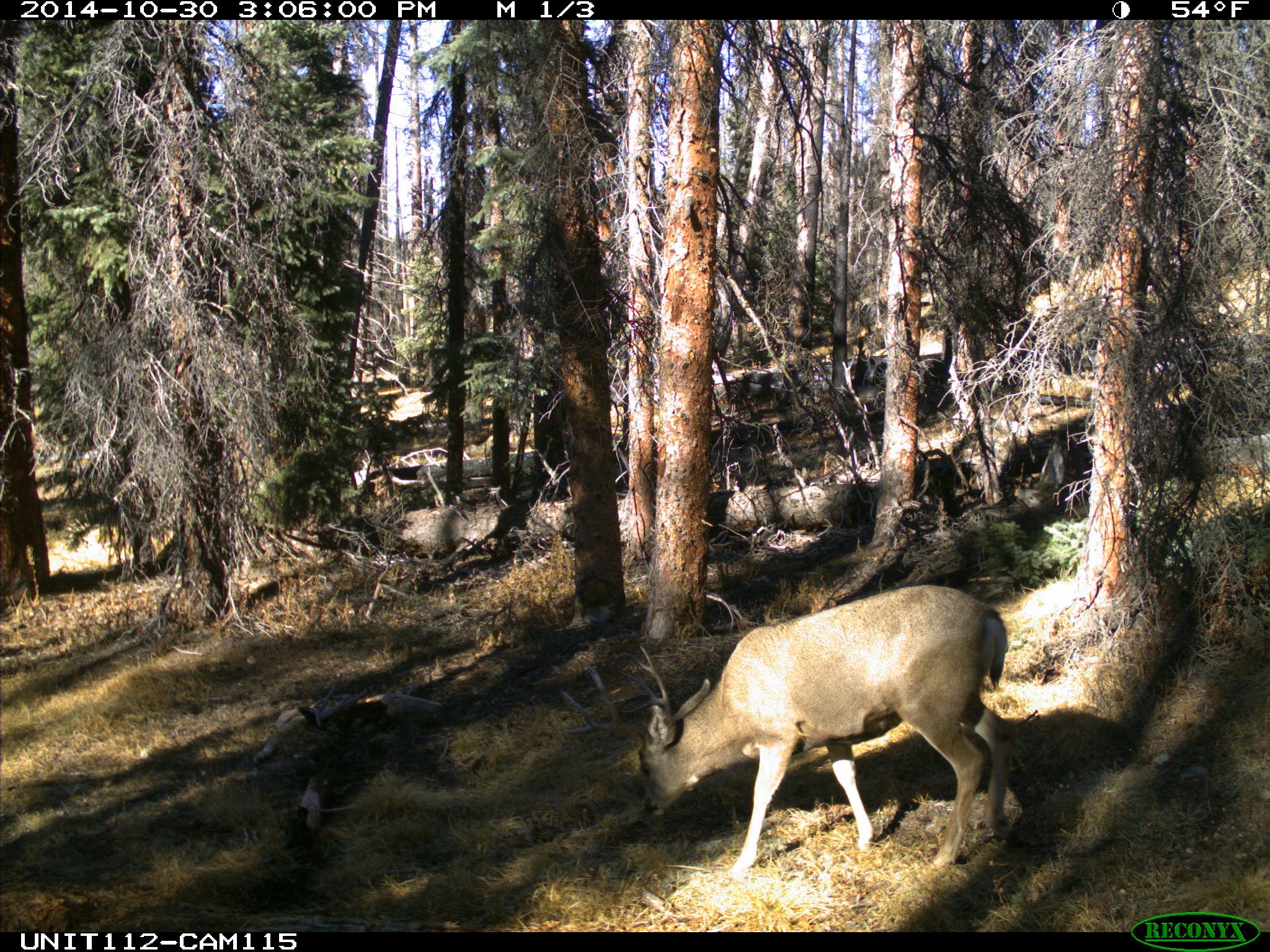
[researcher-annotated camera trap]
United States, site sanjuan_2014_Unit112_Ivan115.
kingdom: Animalia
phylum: Chordata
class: Mammalia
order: Artiodactyla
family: Cervidae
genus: Odocoileus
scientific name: Odocoileus hemionus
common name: mule deer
Odocoileus hemionus (mule deer).